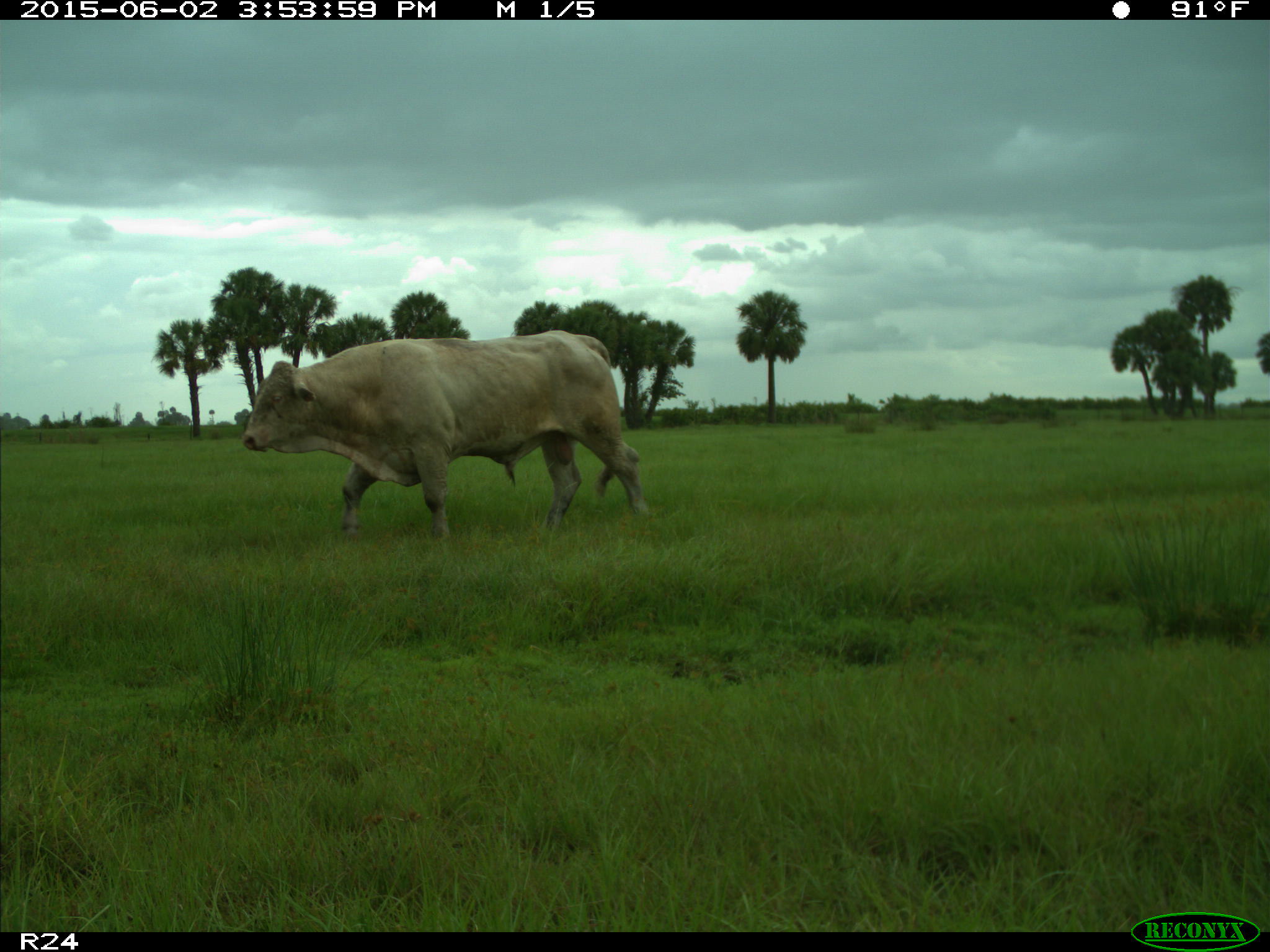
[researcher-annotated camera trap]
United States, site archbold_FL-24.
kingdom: Animalia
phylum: Chordata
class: Mammalia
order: Artiodactyla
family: Bovidae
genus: Bos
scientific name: Bos taurus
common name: domestic cow